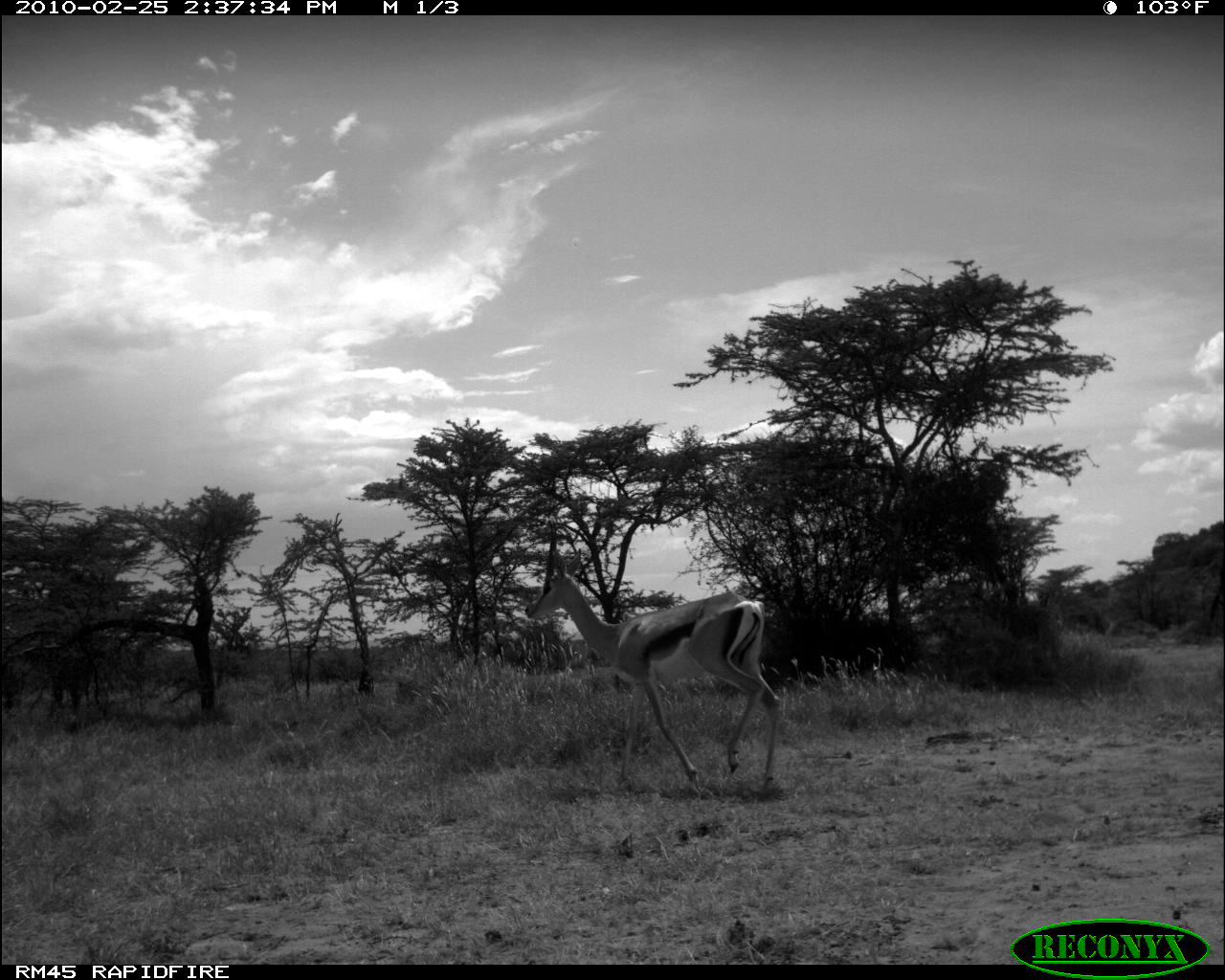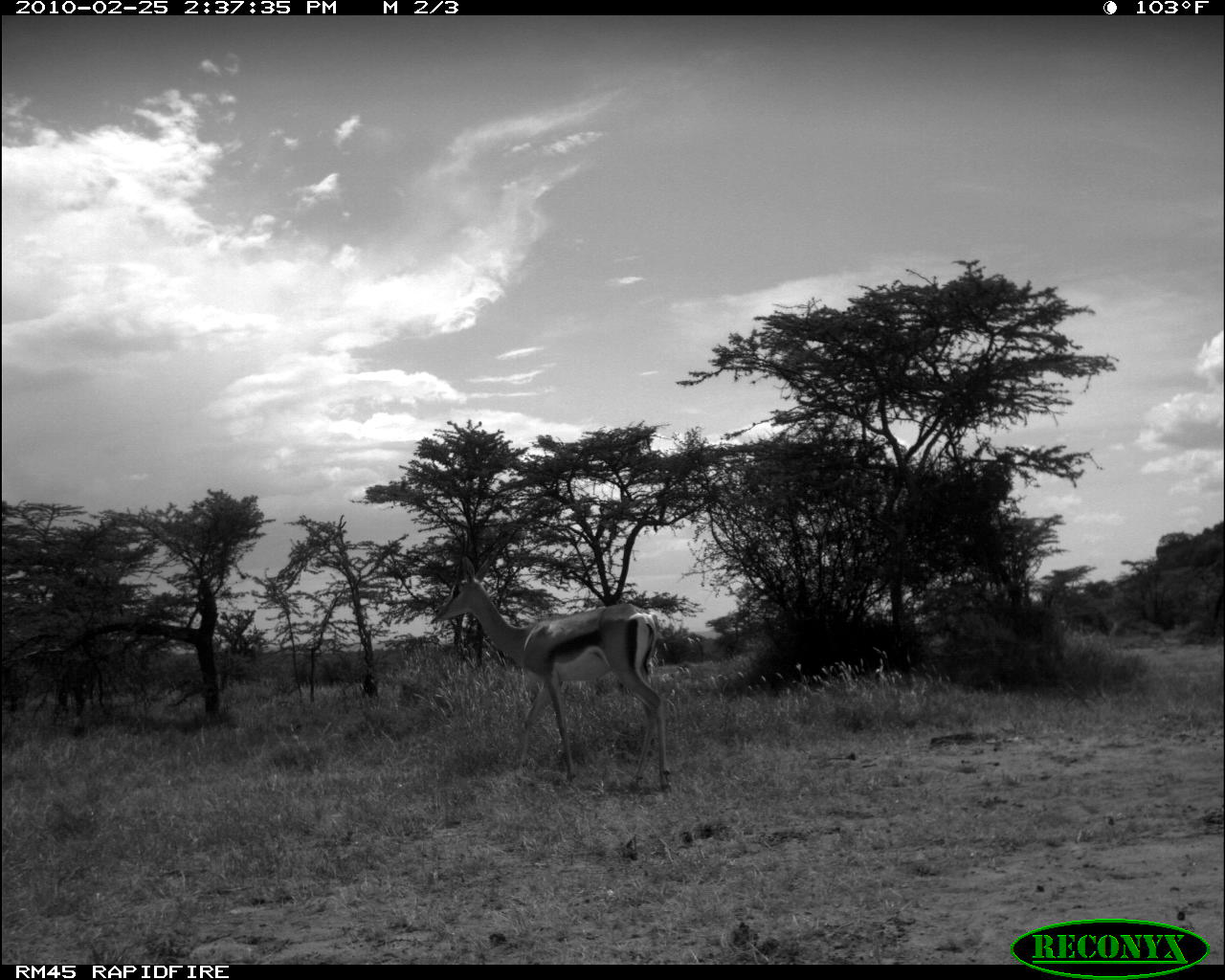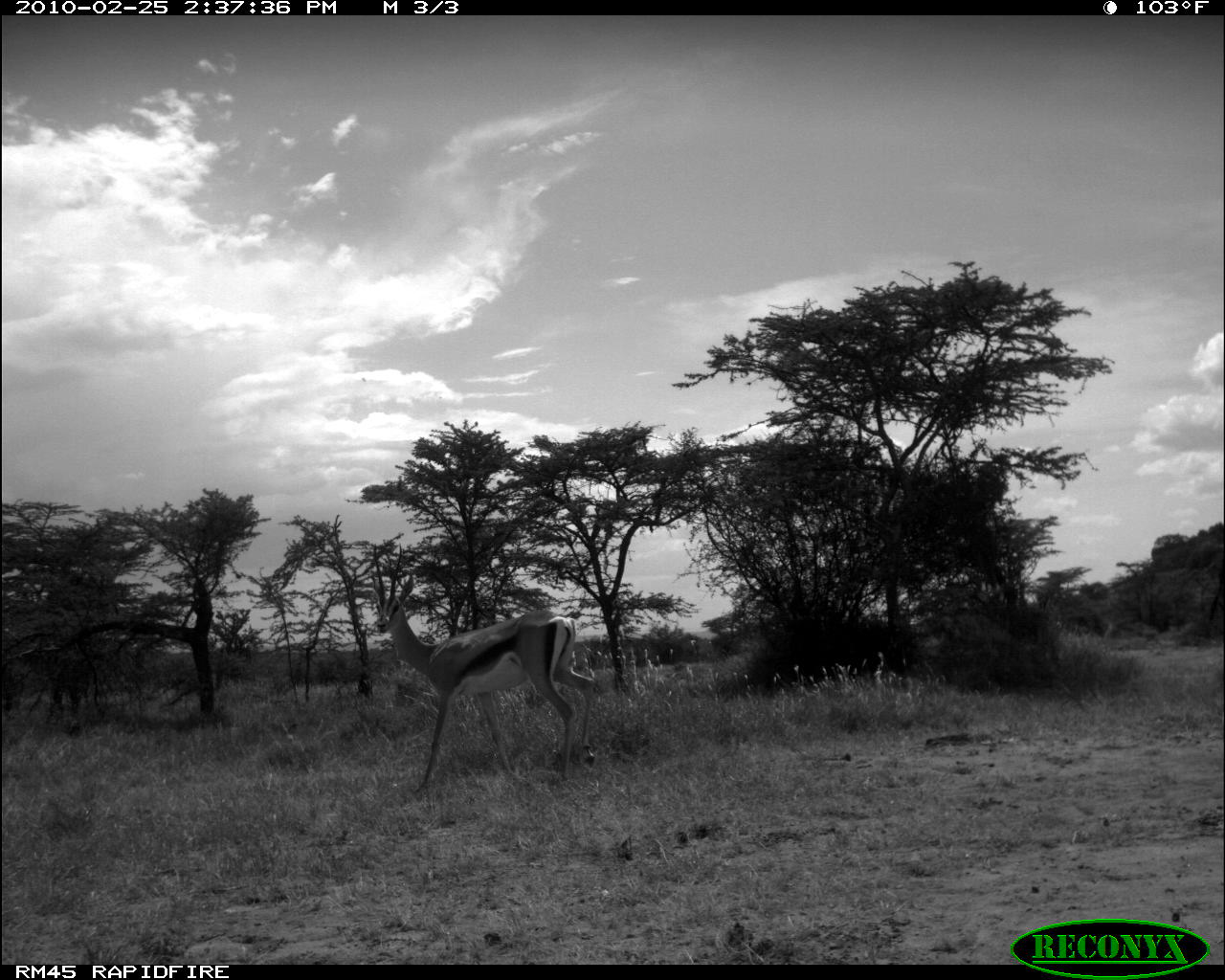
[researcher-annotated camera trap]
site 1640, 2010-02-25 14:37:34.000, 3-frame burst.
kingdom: Animalia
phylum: Chordata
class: Mammalia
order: Artiodactyla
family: Bovidae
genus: Nanger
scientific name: Nanger granti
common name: grant's gazelle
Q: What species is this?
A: Nanger granti (grant's gazelle).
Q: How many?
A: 1.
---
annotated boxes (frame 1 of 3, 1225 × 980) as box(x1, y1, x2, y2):
nanger granti: box(524, 518, 784, 791)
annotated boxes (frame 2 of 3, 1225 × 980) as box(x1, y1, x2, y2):
nanger granti: box(428, 523, 675, 797)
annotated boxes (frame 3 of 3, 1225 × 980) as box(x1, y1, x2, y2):
nanger granti: box(368, 541, 599, 796)